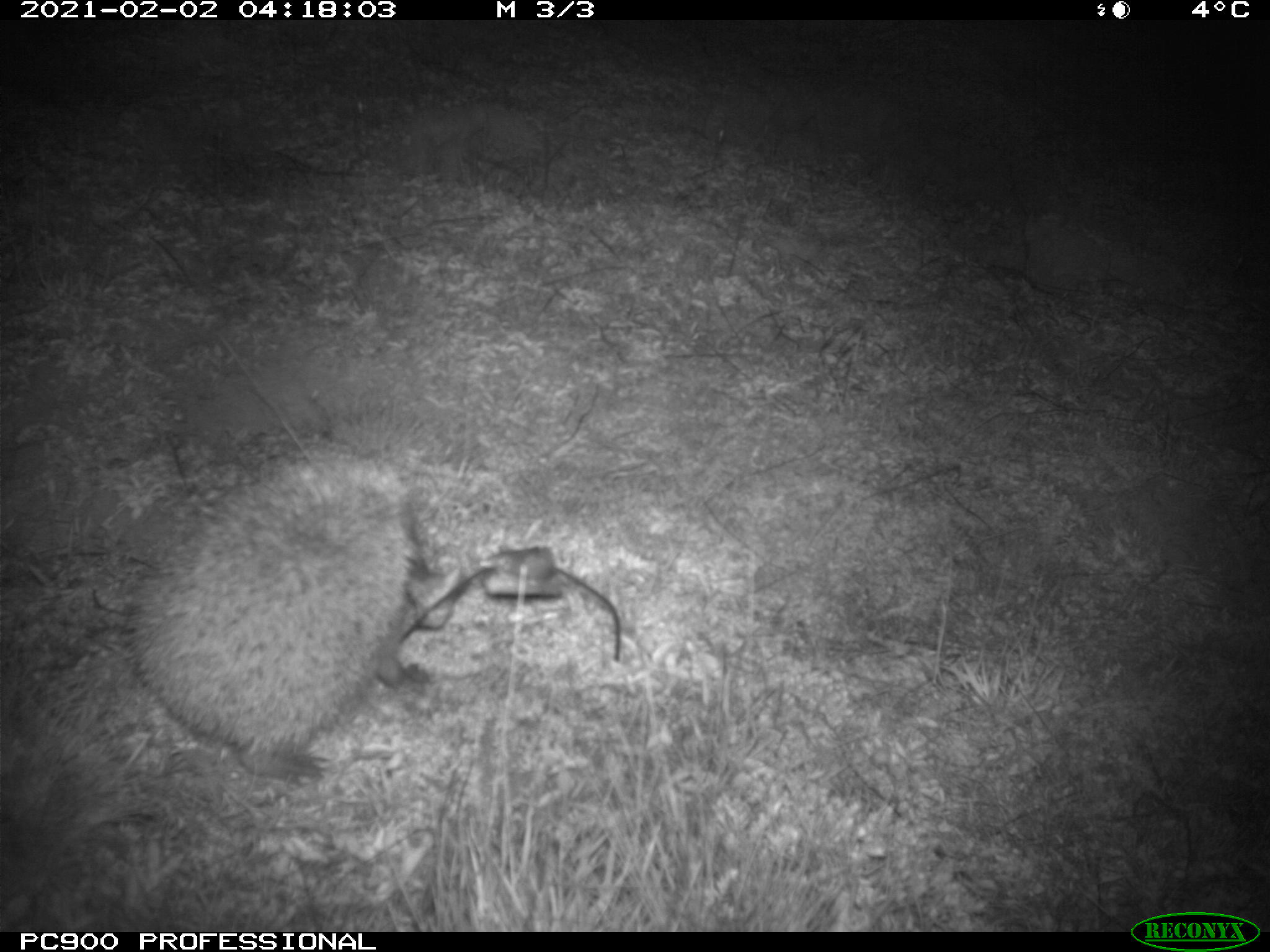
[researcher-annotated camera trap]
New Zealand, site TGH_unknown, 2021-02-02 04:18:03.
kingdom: Animalia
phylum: Chordata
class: Mammalia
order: Eulipotyphla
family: Erinaceidae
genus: Erinaceus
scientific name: Erinaceus europaeus europaeus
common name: european hedgehog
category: hedgehog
Hedgehog (european hedgehog) (Erinaceus europaeus europaeus).